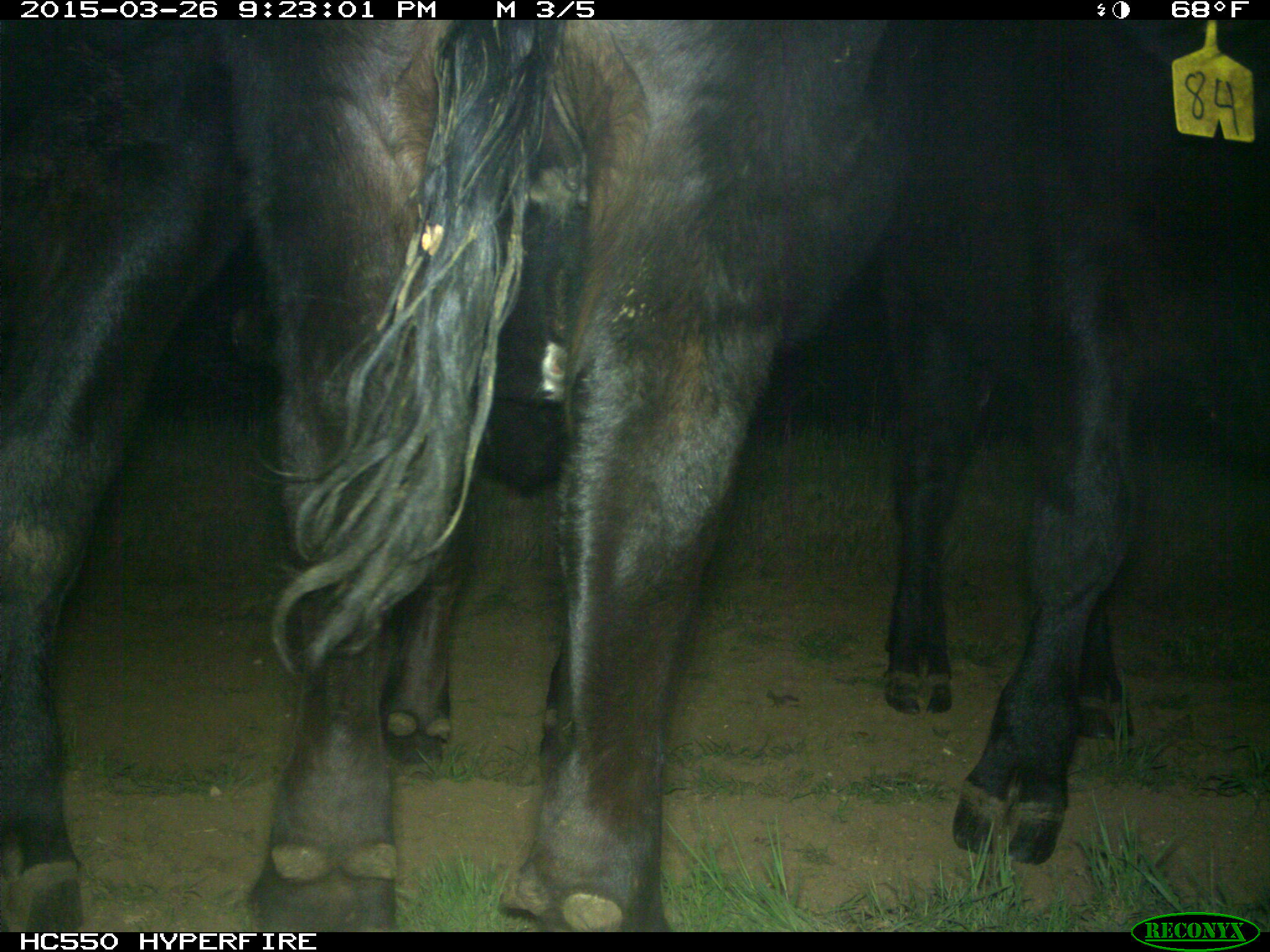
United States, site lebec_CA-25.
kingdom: Animalia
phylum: Chordata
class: Mammalia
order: Artiodactyla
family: Bovidae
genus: Bos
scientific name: Bos taurus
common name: domestic cow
Bos taurus (domestic cow).